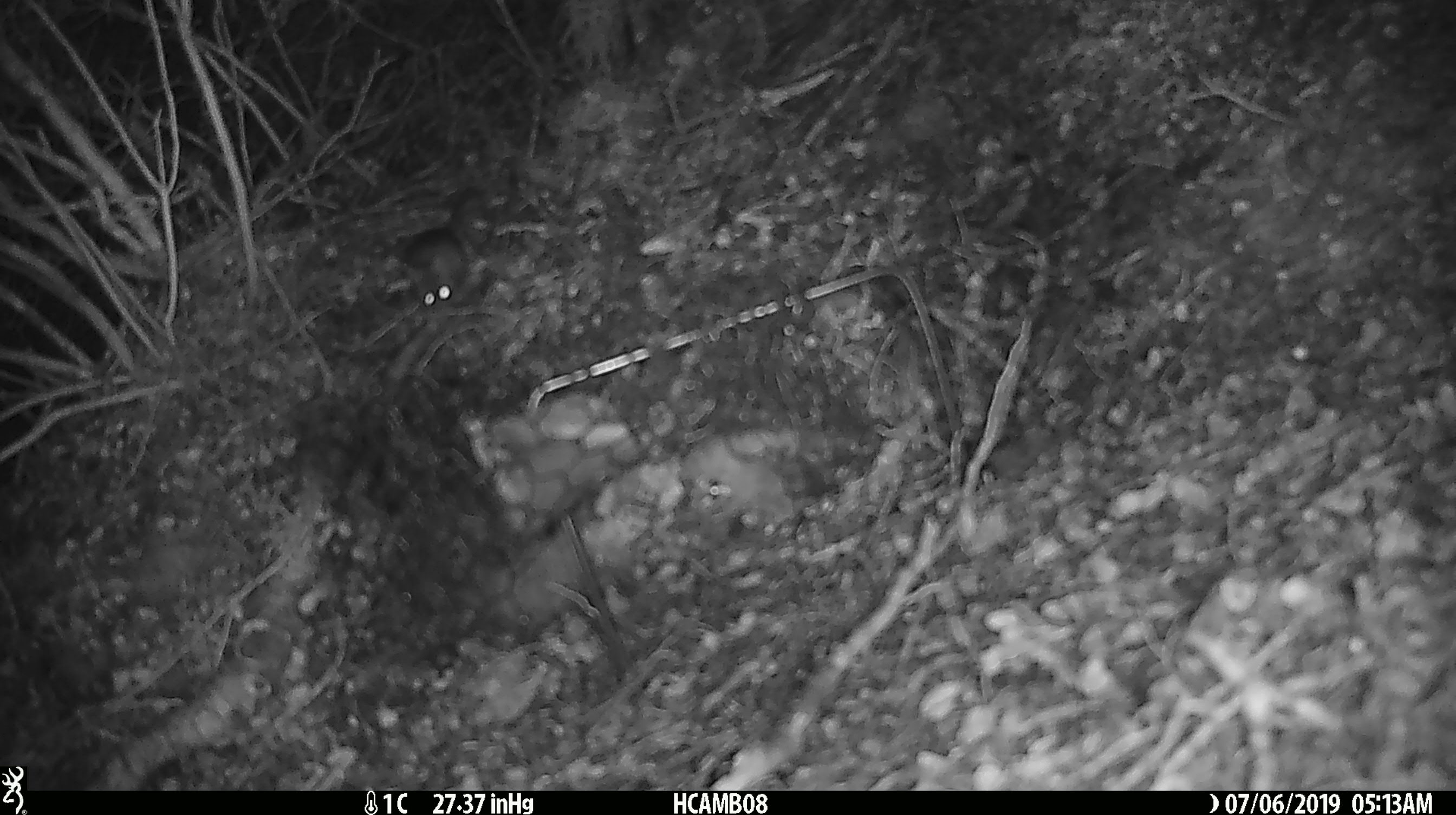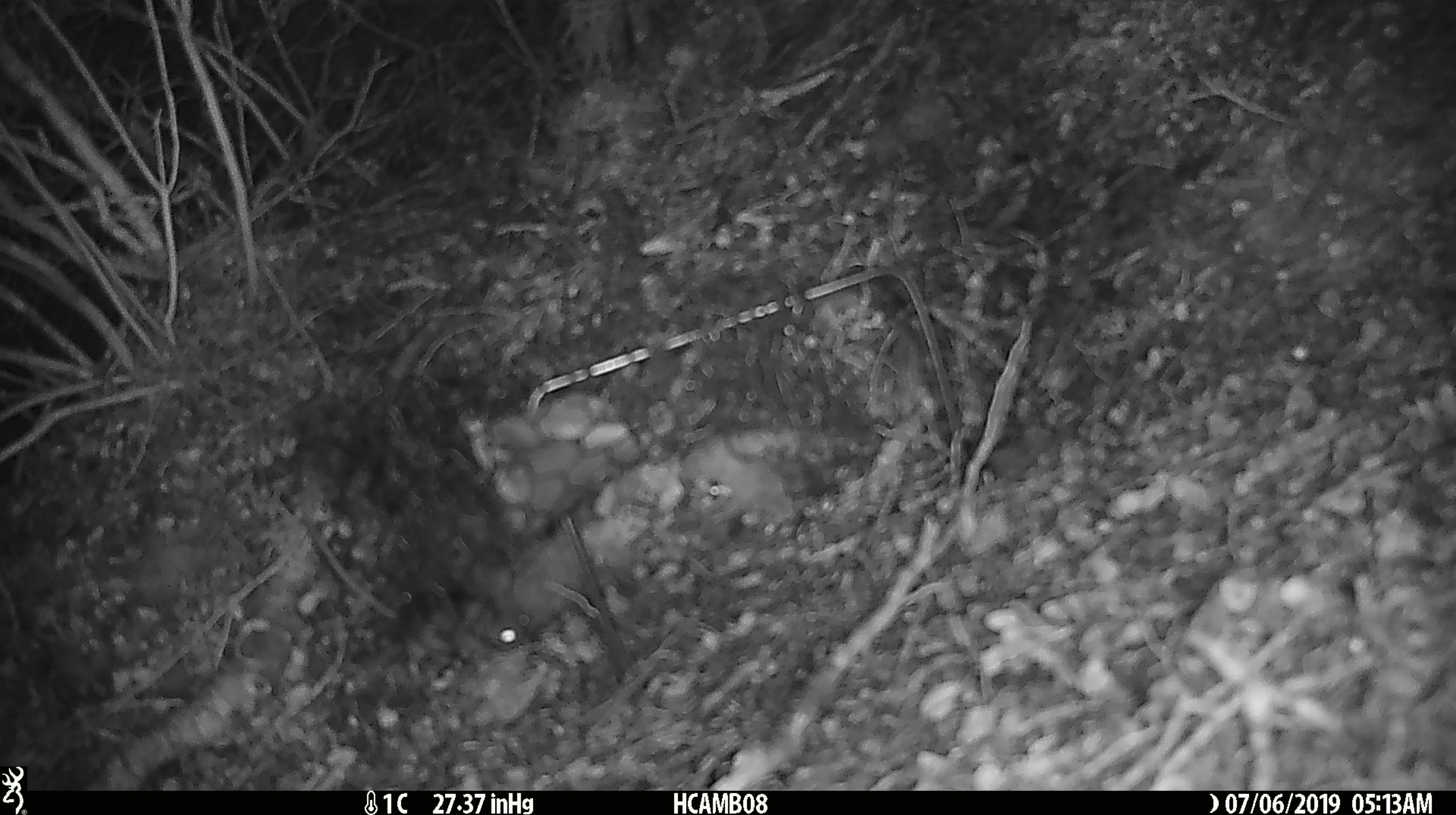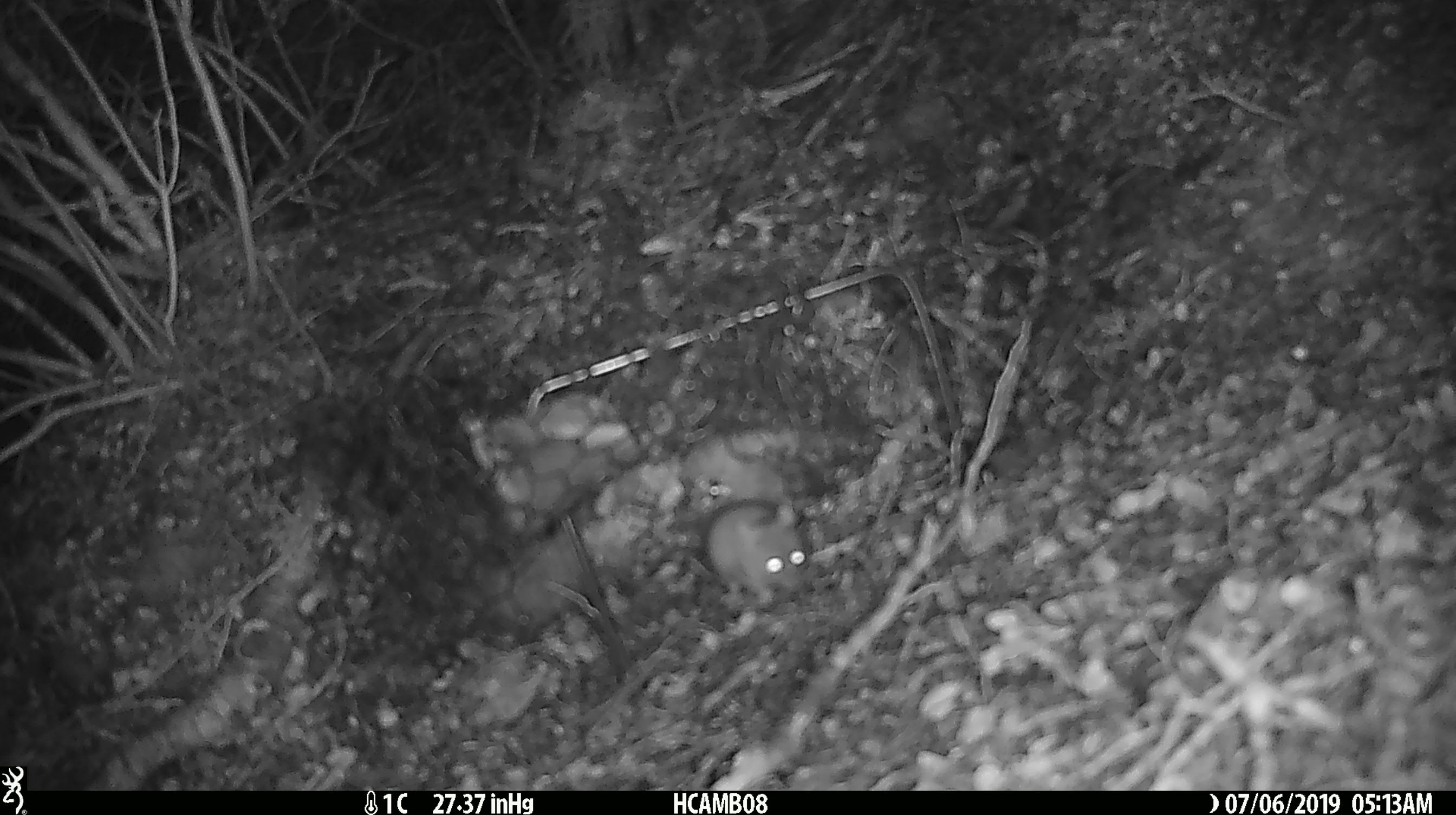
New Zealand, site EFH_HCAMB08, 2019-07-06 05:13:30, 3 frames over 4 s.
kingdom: Animalia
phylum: Chordata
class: Mammalia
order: Rodentia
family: Muridae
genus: Mus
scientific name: Mus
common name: mouse